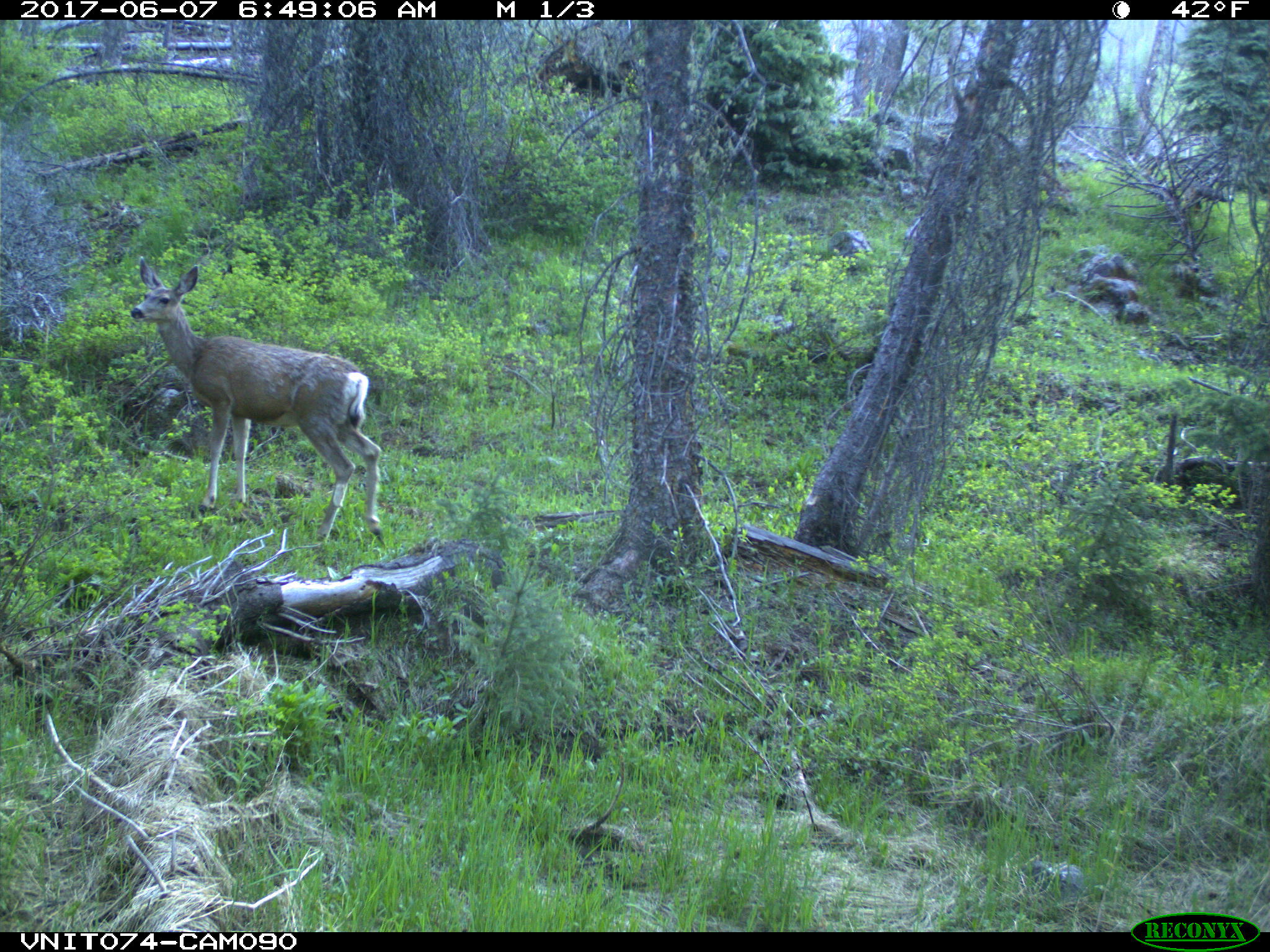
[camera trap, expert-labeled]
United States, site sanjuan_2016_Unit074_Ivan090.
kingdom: Animalia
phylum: Chordata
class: Mammalia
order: Artiodactyla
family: Cervidae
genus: Odocoileus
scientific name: Odocoileus hemionus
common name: mule deer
Odocoileus hemionus (mule deer).